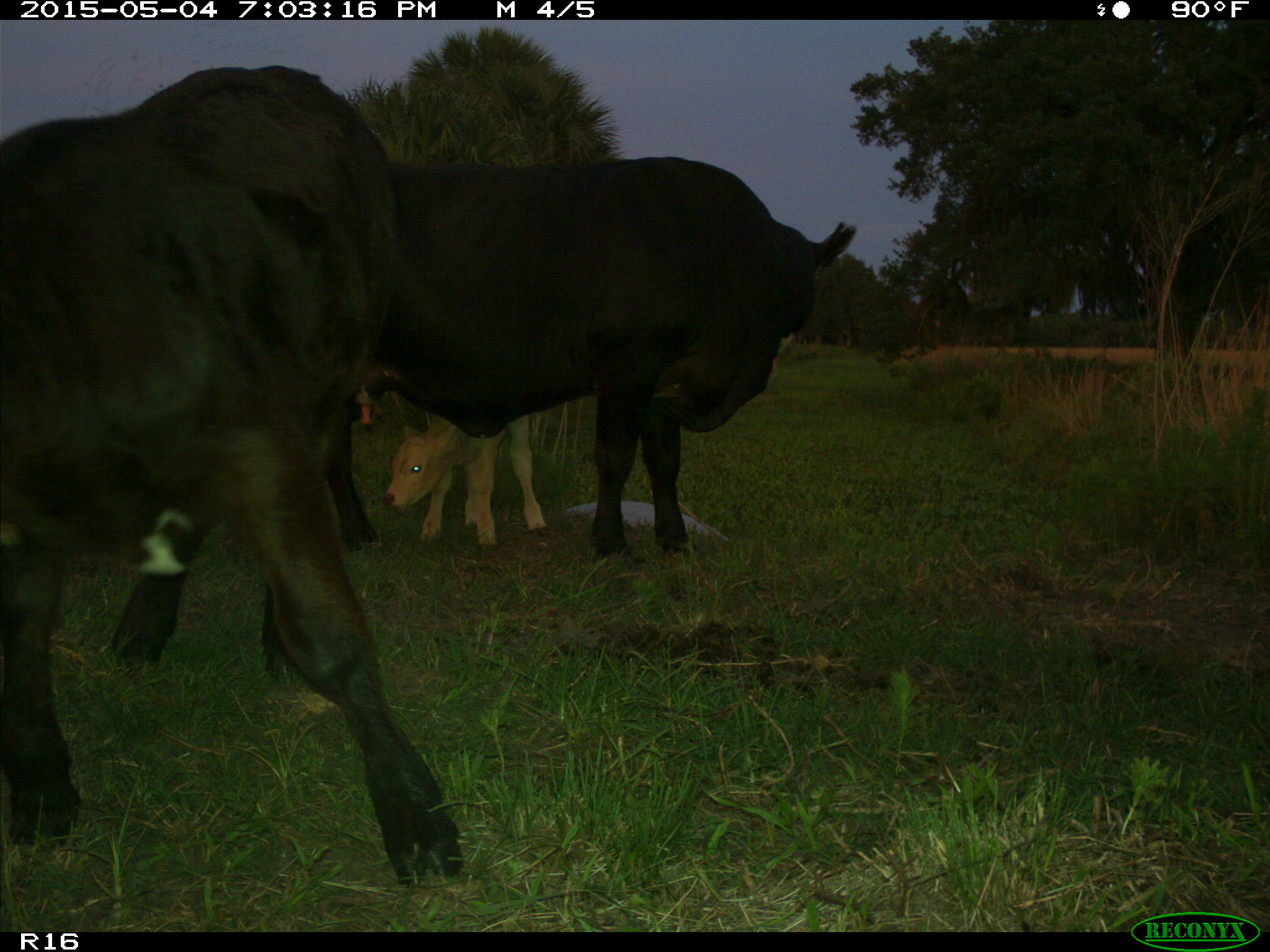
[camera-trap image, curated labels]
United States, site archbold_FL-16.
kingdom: Animalia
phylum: Chordata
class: Mammalia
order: Artiodactyla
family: Bovidae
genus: Bos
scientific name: Bos taurus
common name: domestic cow